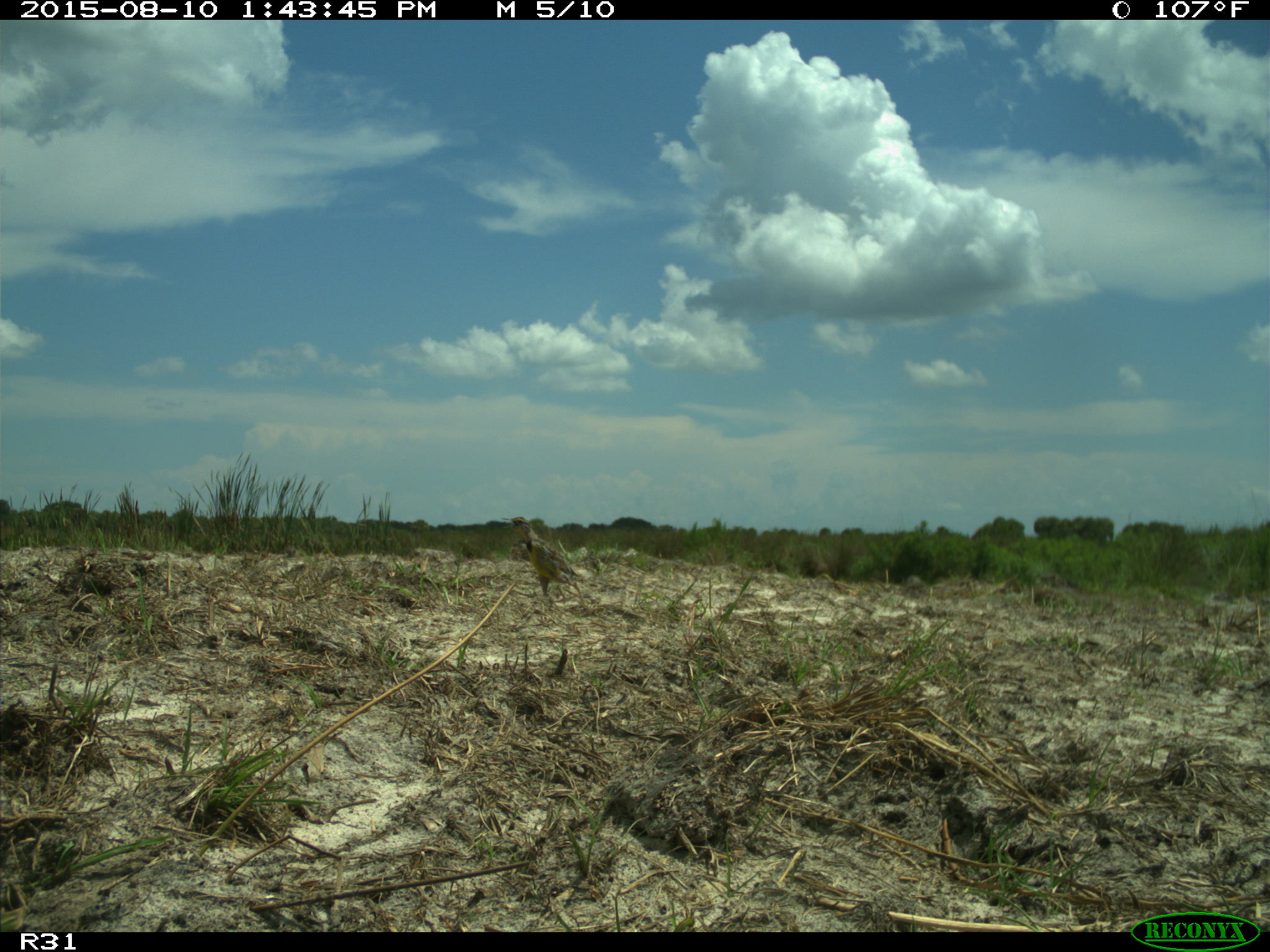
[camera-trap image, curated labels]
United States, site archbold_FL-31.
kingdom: Animalia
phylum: Chordata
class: Aves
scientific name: Aves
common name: birds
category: unidentified bird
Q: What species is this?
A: Unidentified bird (birds) (Aves).